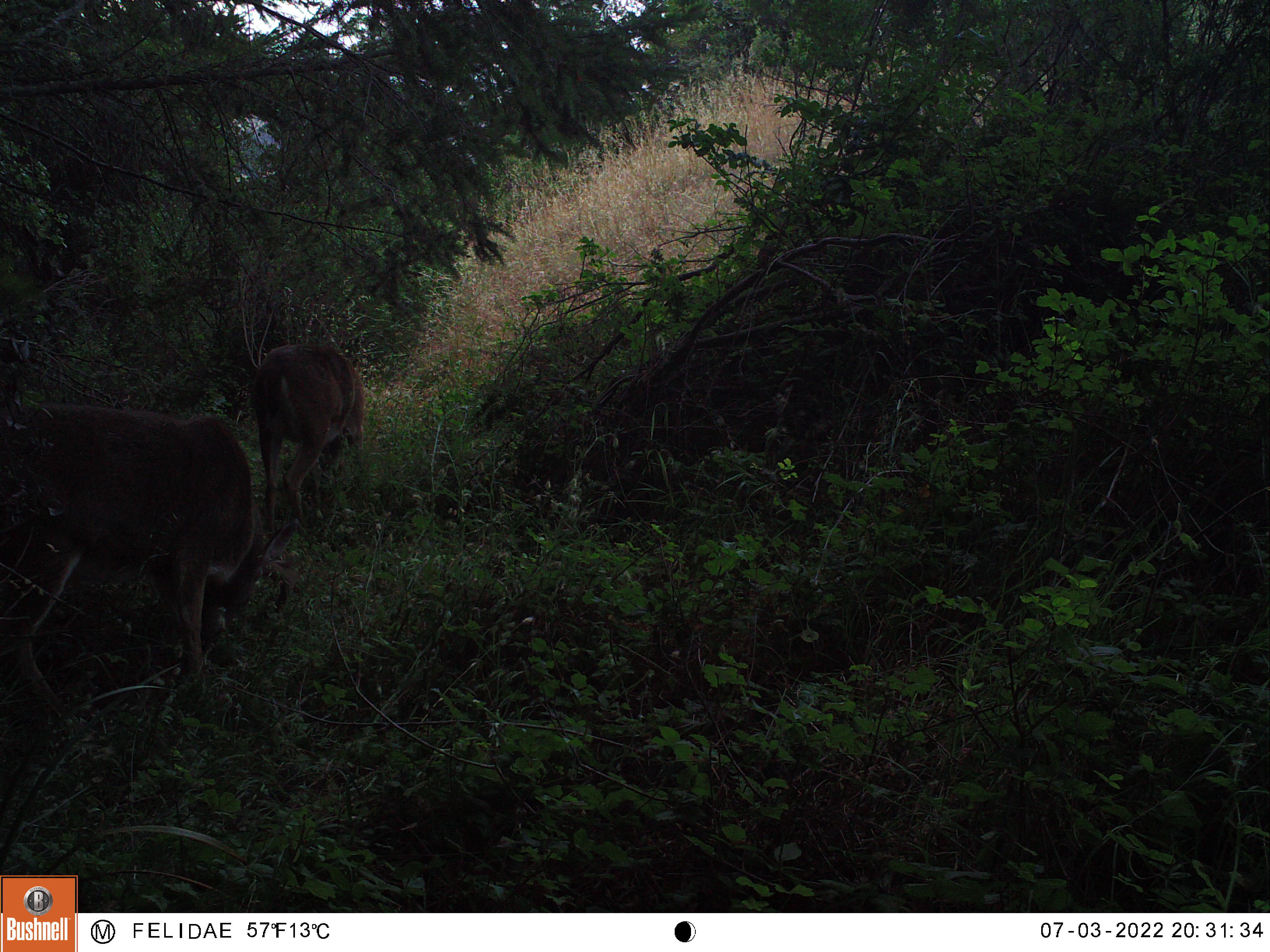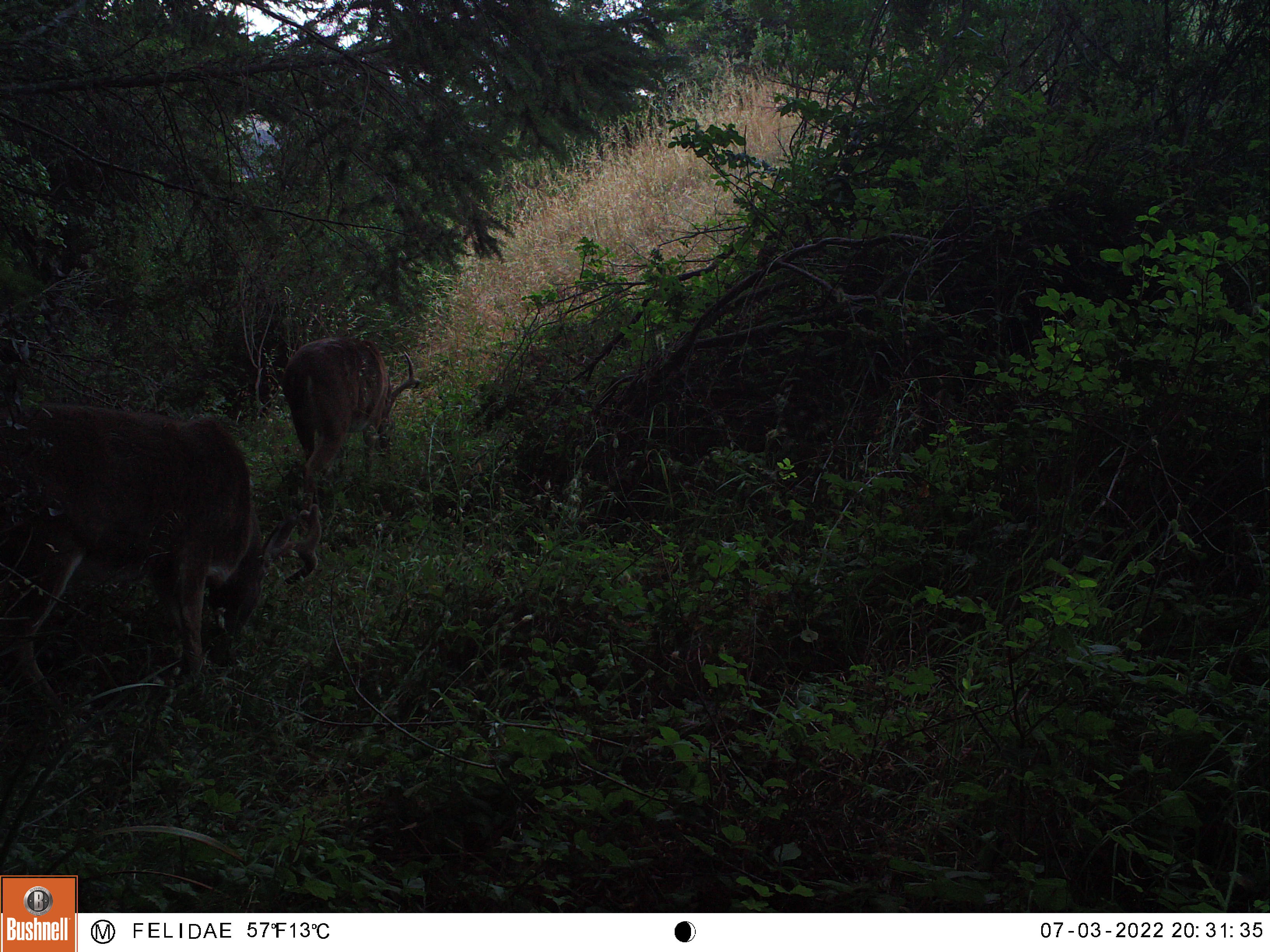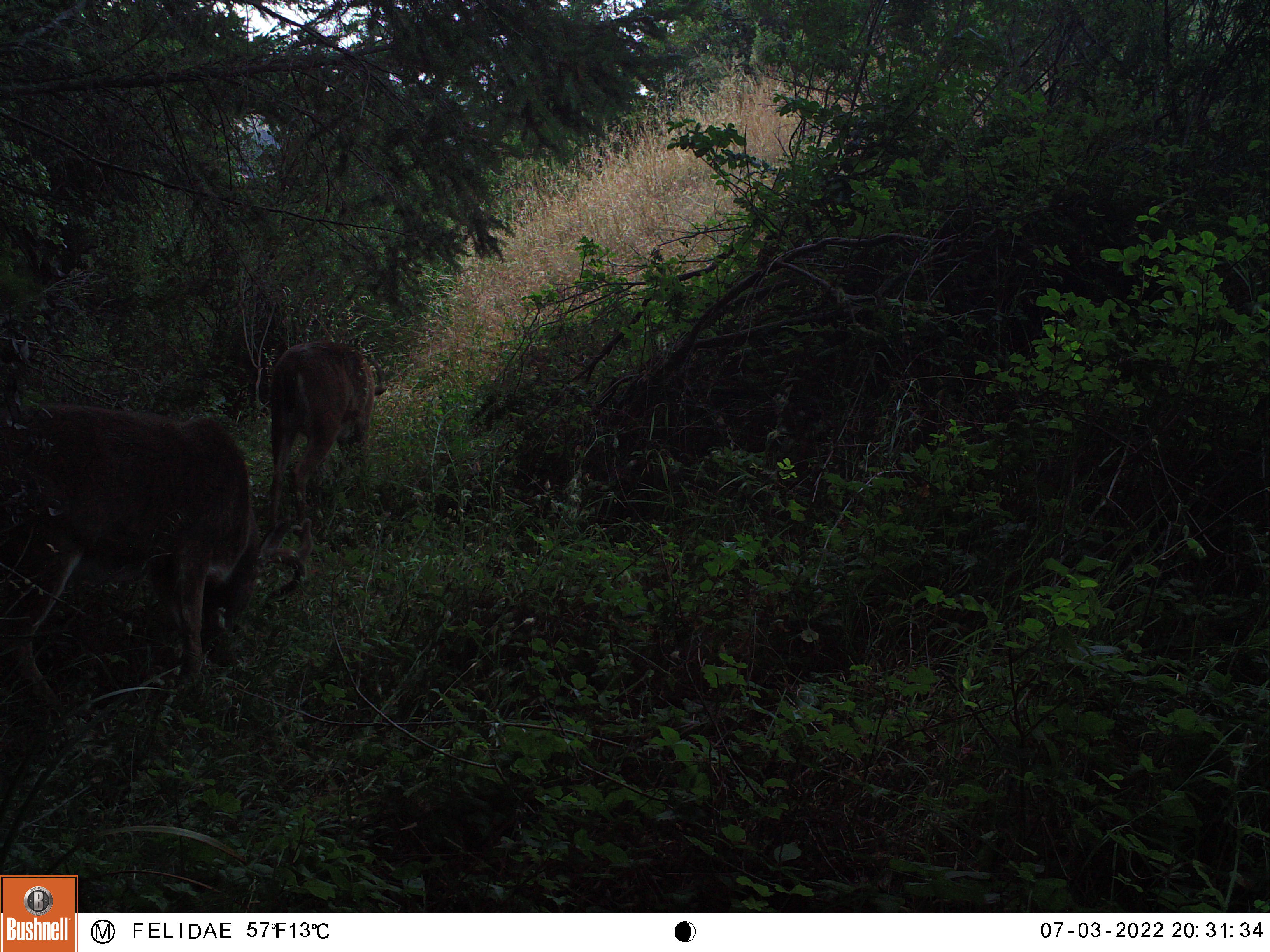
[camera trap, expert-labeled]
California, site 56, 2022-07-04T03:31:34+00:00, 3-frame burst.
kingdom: Animalia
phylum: Chordata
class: Mammalia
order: Artiodactyla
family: Cervidae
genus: Odocoileus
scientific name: Odocoileus hemionus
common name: mule deer